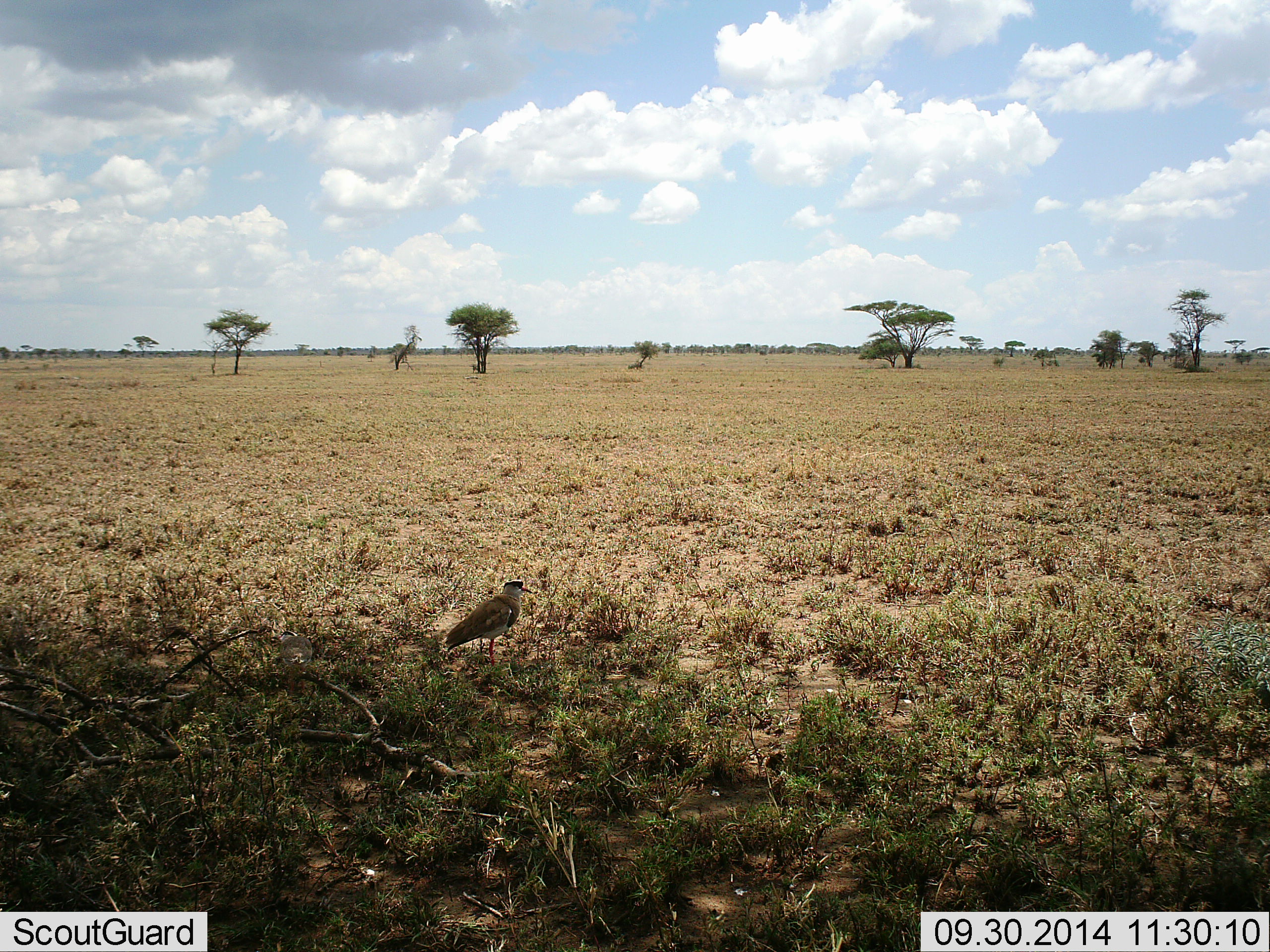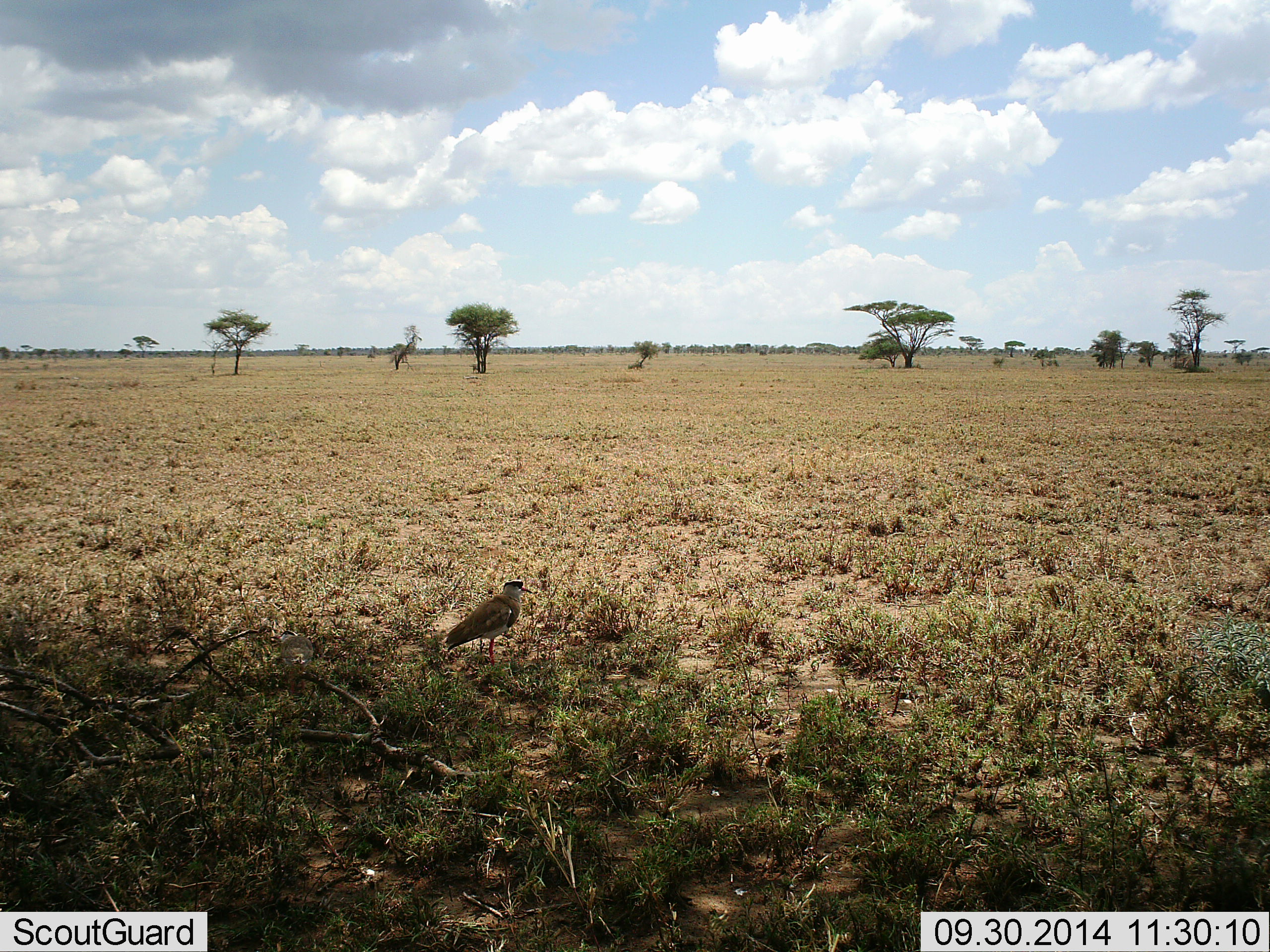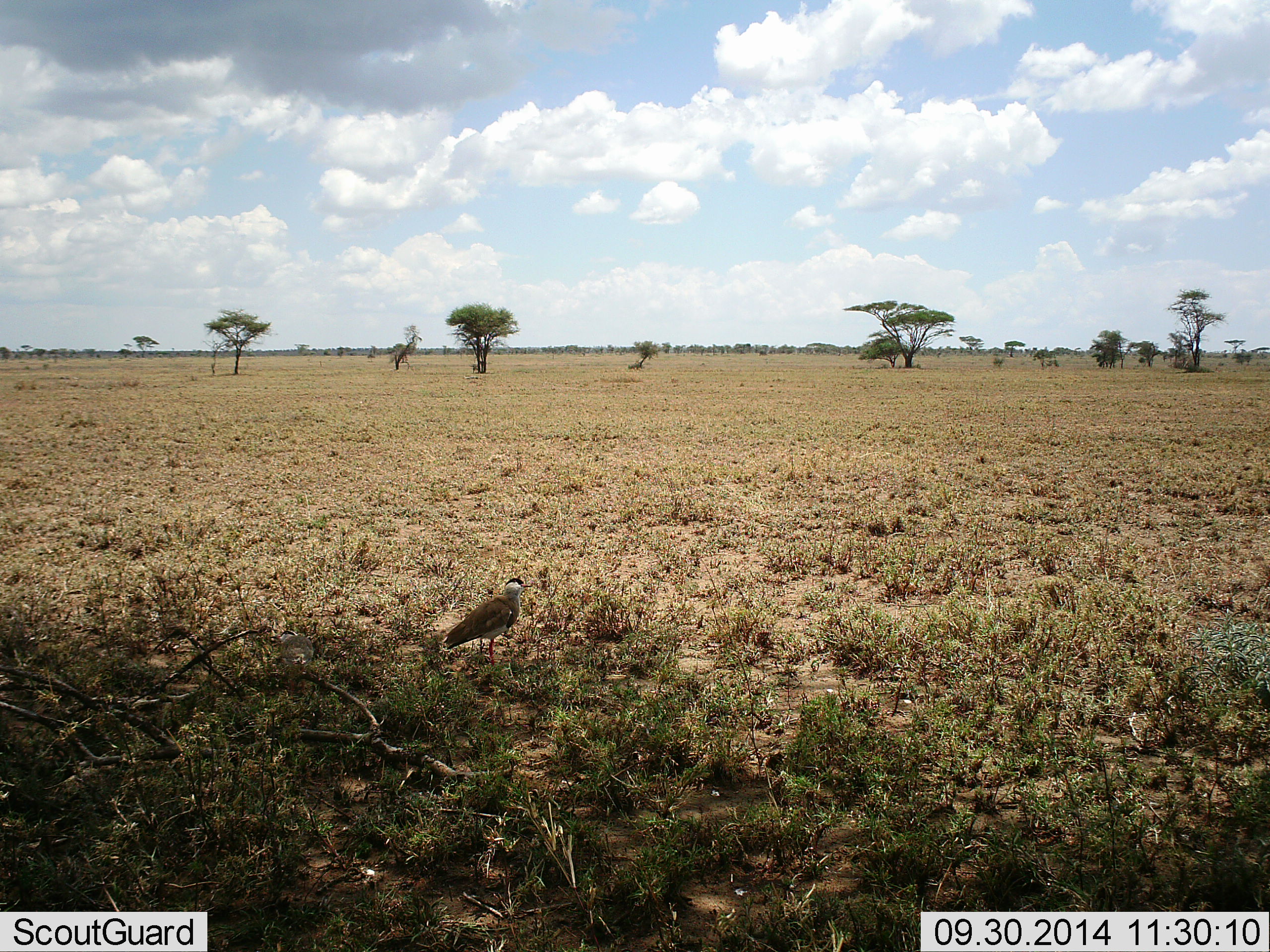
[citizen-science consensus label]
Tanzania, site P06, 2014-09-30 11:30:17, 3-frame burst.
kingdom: Animalia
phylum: Chordata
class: Aves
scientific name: Aves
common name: bird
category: otherbird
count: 1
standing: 90%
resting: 20%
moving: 0%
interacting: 0%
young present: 0%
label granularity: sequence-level